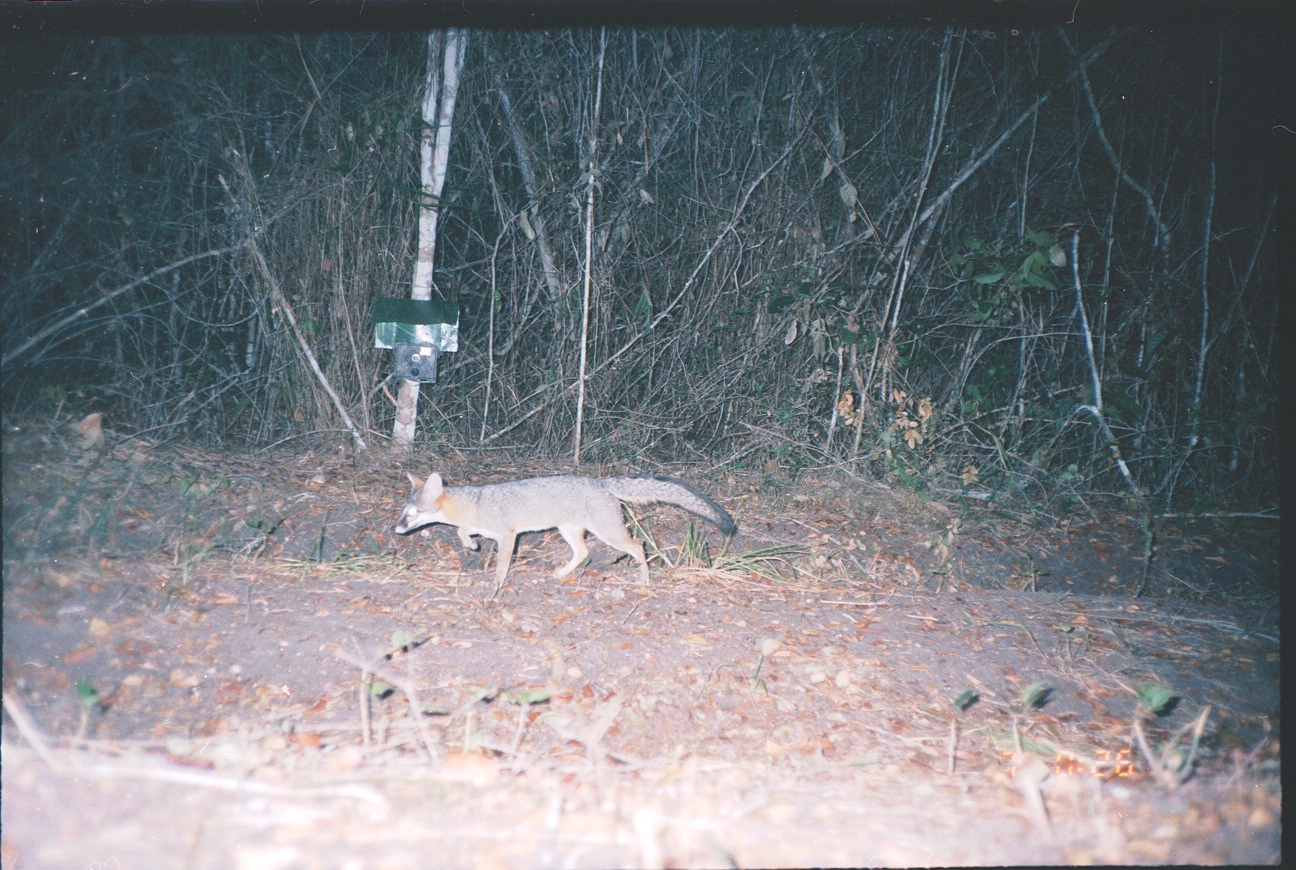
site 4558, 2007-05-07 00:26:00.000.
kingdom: Animalia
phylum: Chordata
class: Mammalia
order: Carnivora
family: Canidae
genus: Urocyon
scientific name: Urocyon cinereoargenteus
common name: gray fox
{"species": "Urocyon cinereoargenteus (gray fox)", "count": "1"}